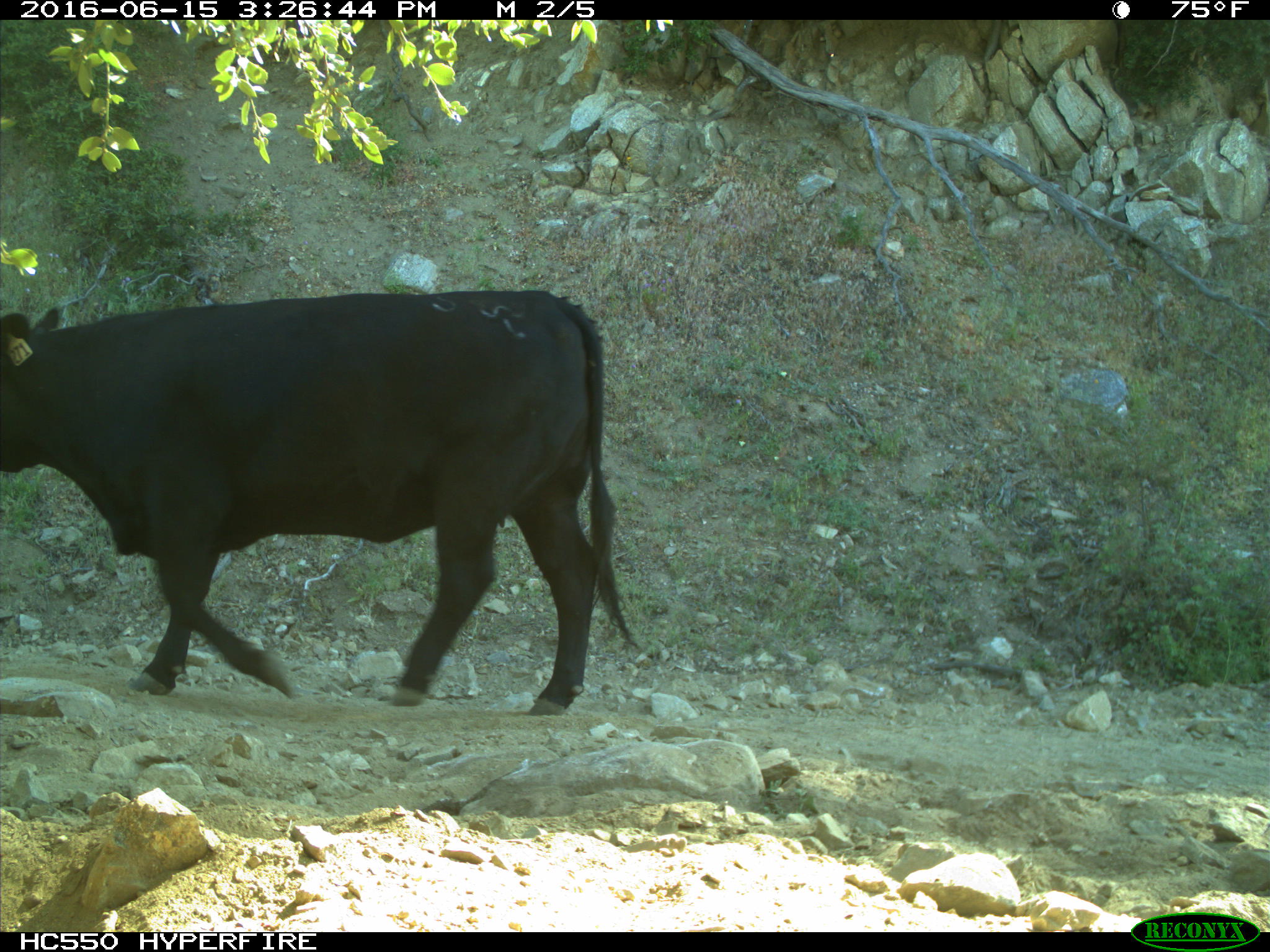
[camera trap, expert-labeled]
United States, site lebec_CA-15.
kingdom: Animalia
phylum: Chordata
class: Mammalia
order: Artiodactyla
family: Bovidae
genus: Bos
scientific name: Bos taurus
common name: domestic cow